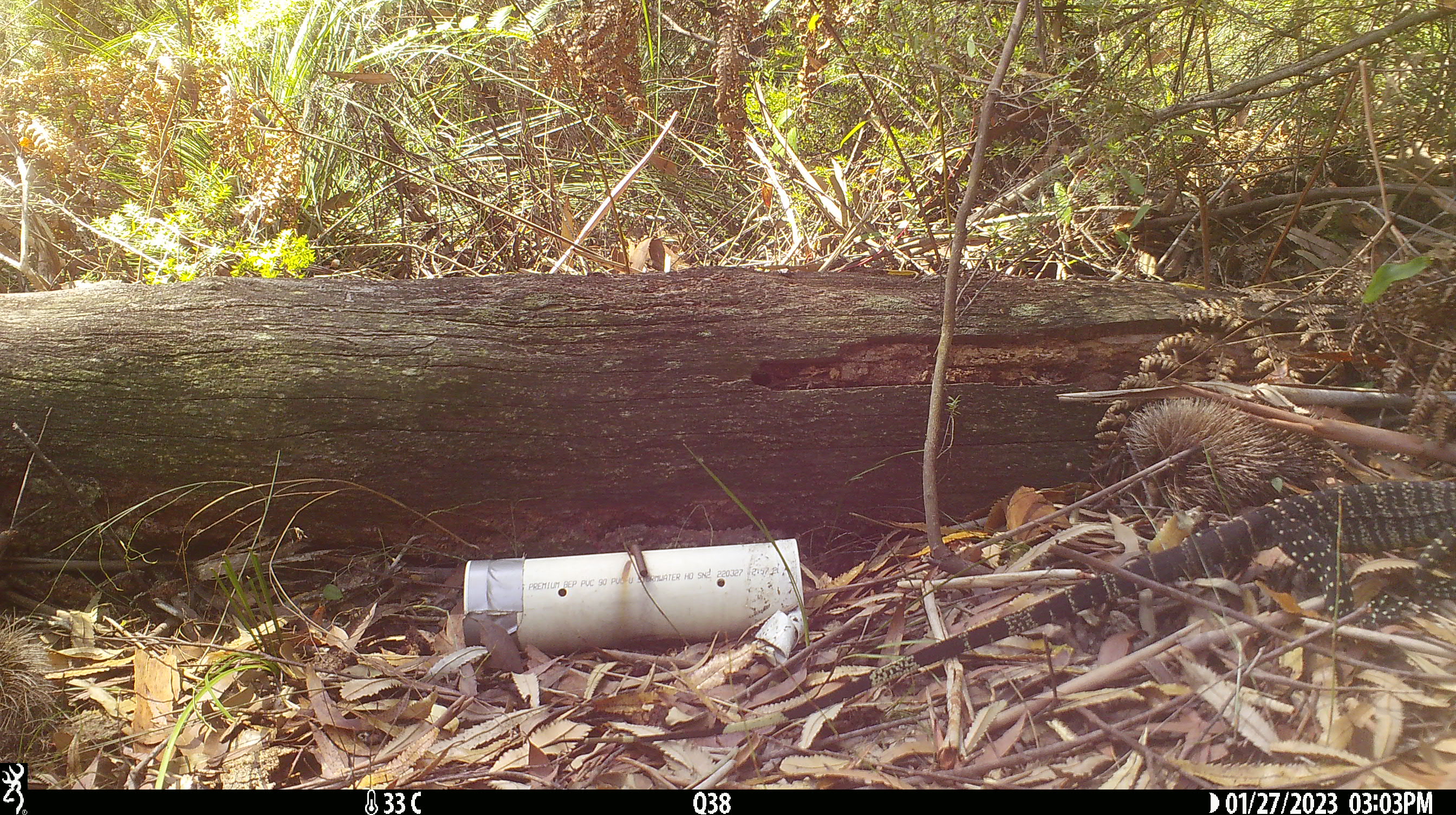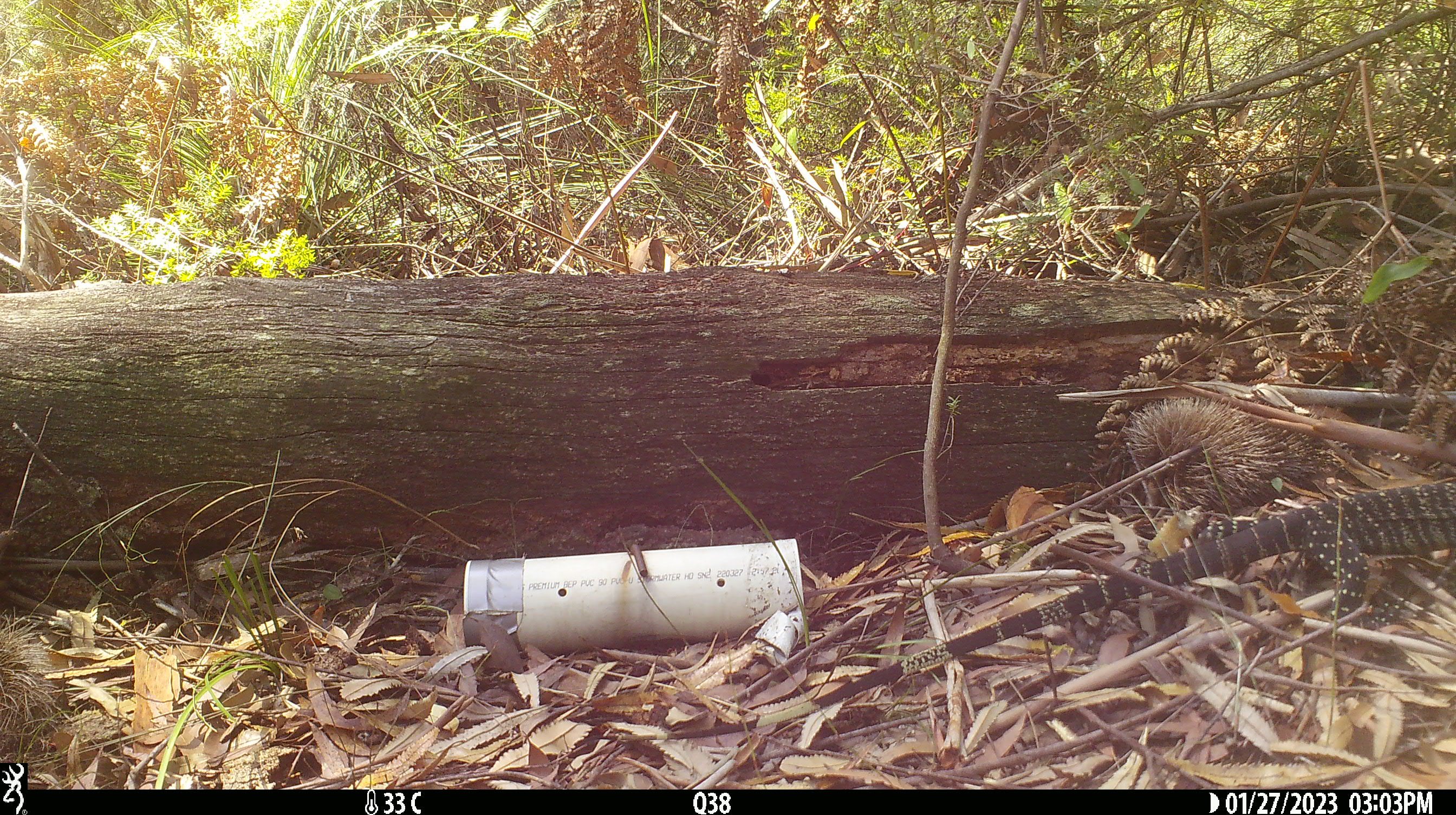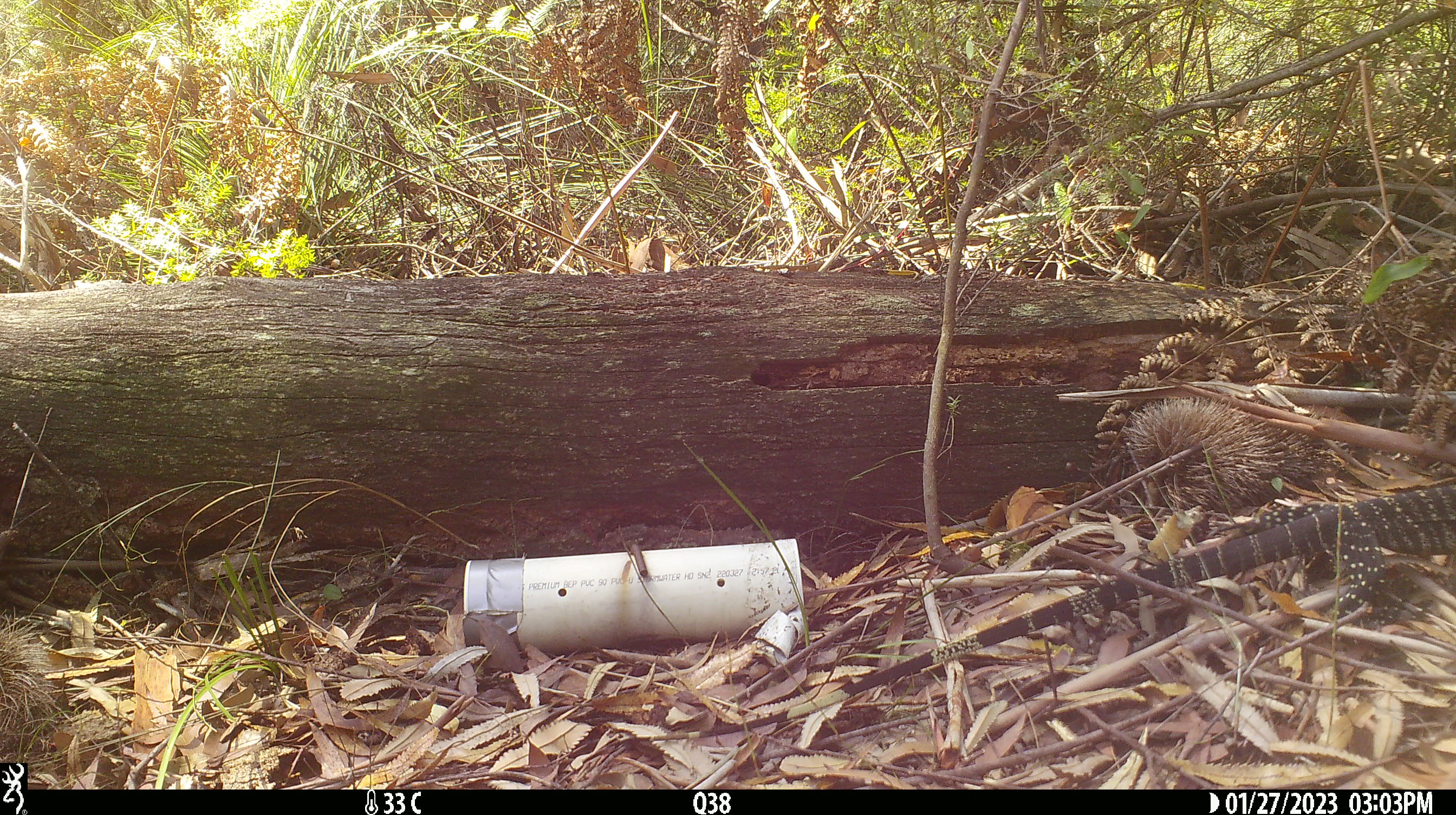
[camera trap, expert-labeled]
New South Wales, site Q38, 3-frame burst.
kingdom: Animalia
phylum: Chordata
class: Reptilia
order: Squamata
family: Varanidae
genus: Varanus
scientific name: Varanus varius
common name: lace monitor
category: goanna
Goanna (lace monitor) (Varanus varius).